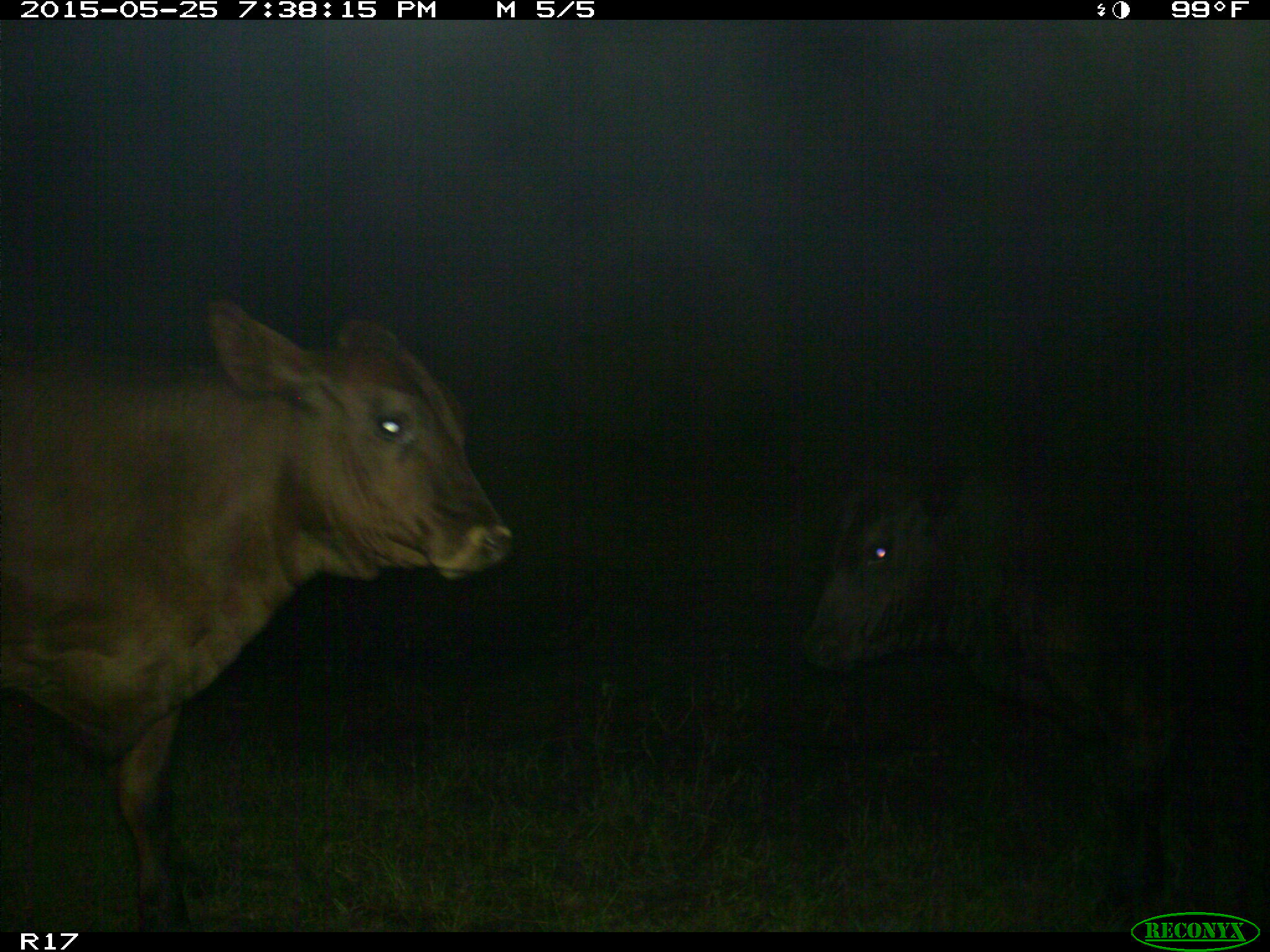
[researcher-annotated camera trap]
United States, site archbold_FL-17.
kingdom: Animalia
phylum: Chordata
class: Mammalia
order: Artiodactyla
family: Bovidae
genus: Bos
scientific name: Bos taurus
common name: domestic cow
Bos taurus (domestic cow).